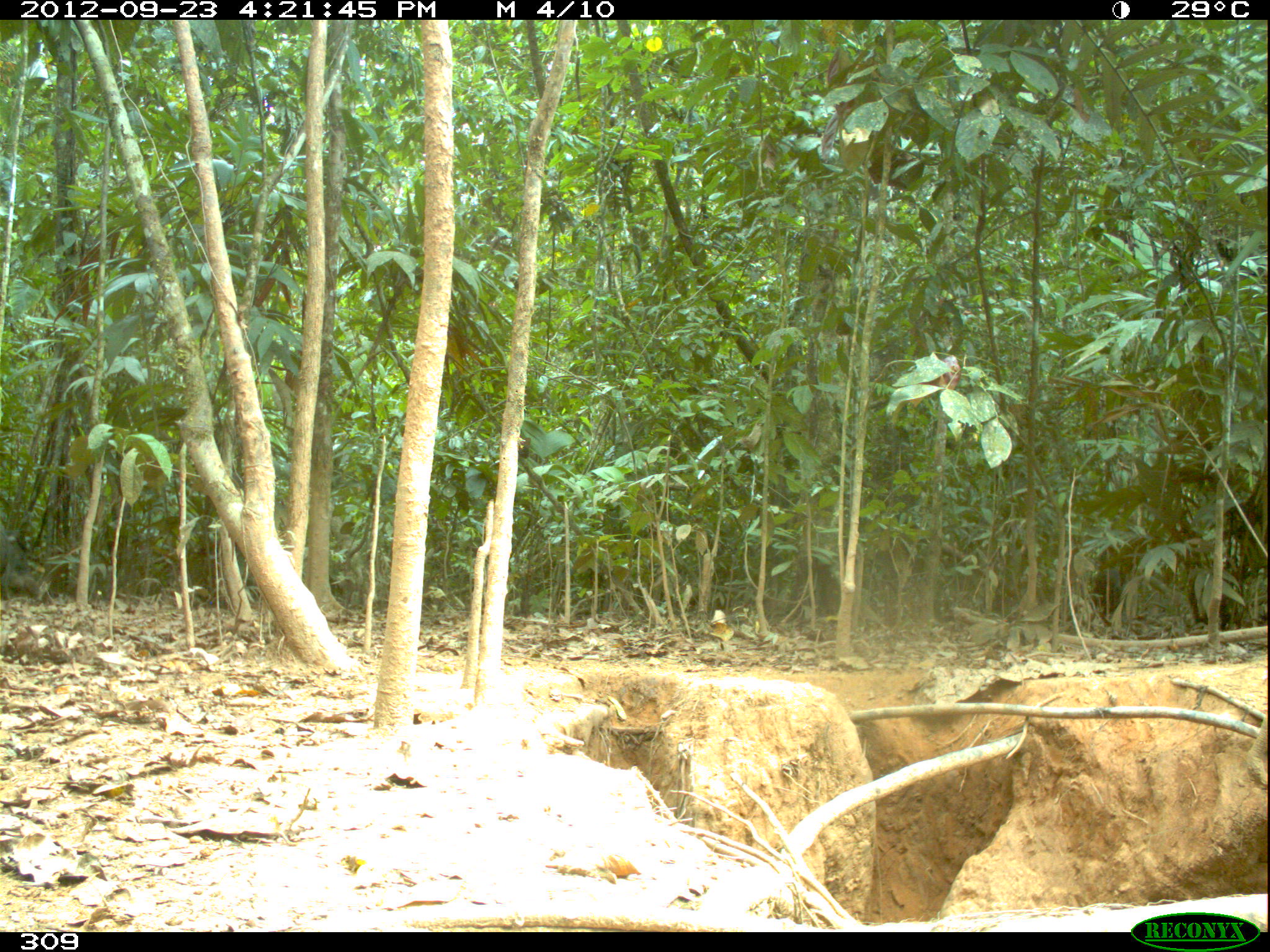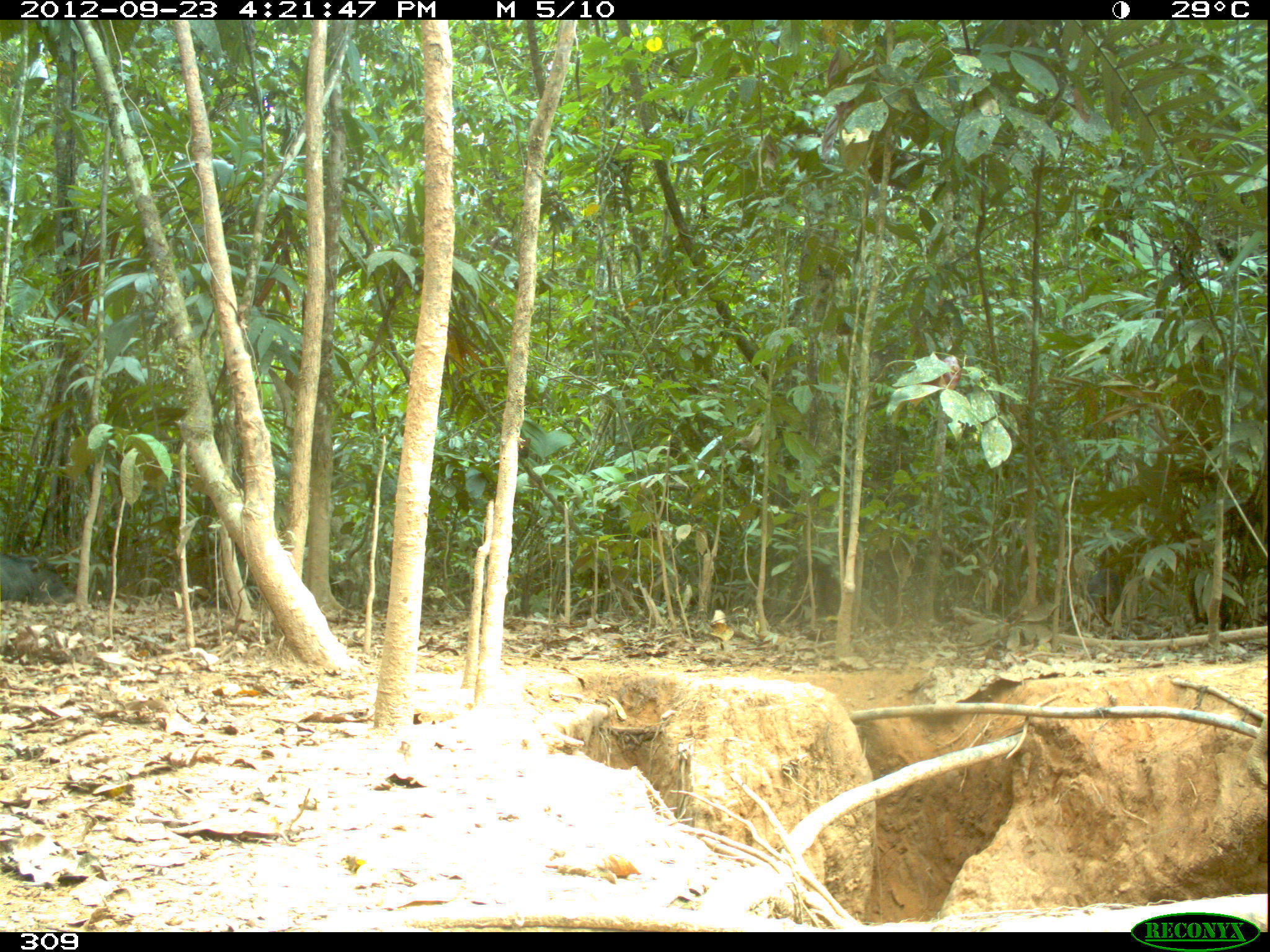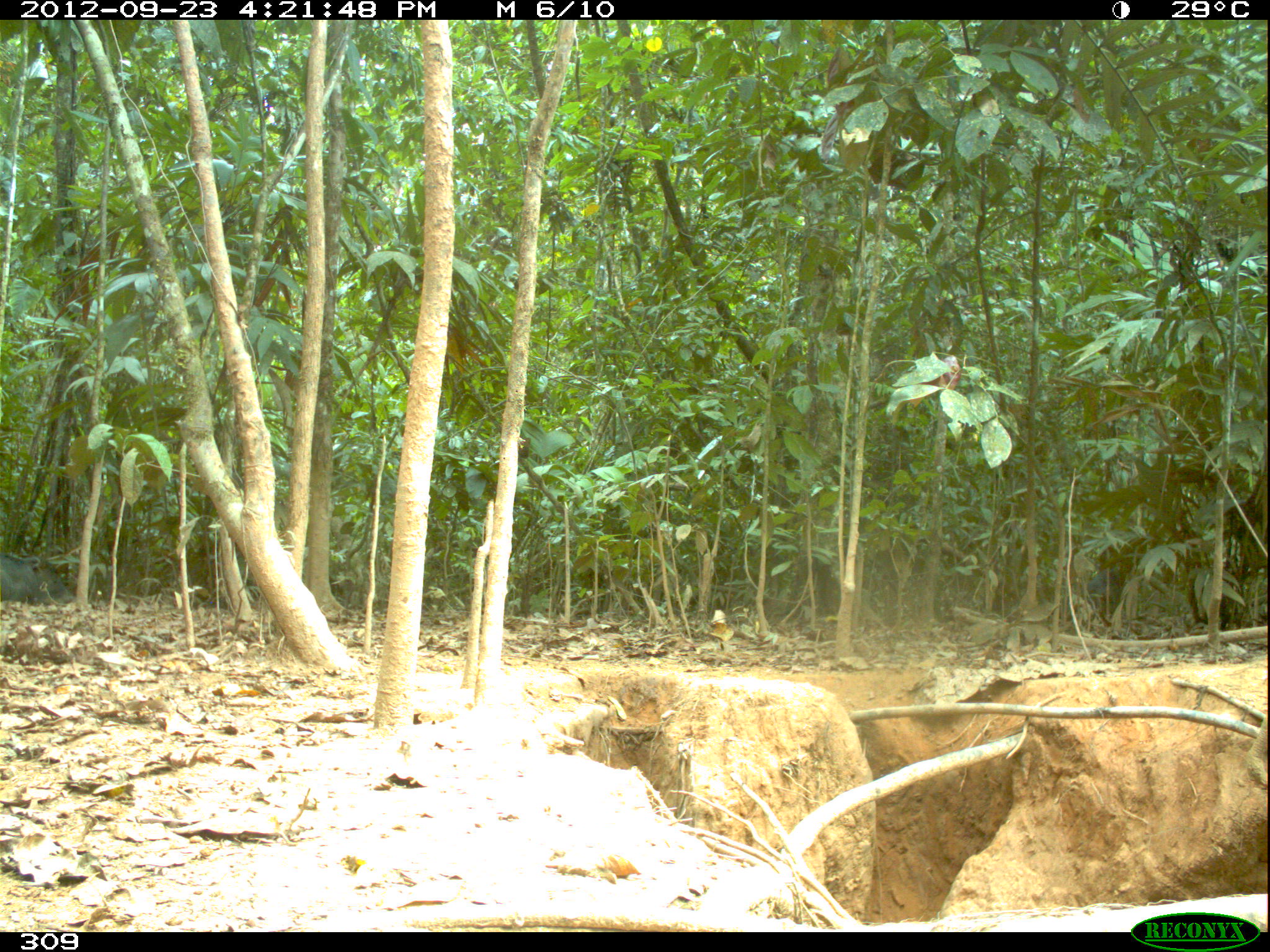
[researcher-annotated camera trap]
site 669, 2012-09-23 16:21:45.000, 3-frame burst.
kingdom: Animalia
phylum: Chordata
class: Mammalia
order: Artiodactyla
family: Tayassuidae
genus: Tayassu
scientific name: Tayassu pecari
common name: white-lipped peccary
Tayassu pecari (white-lipped peccary).